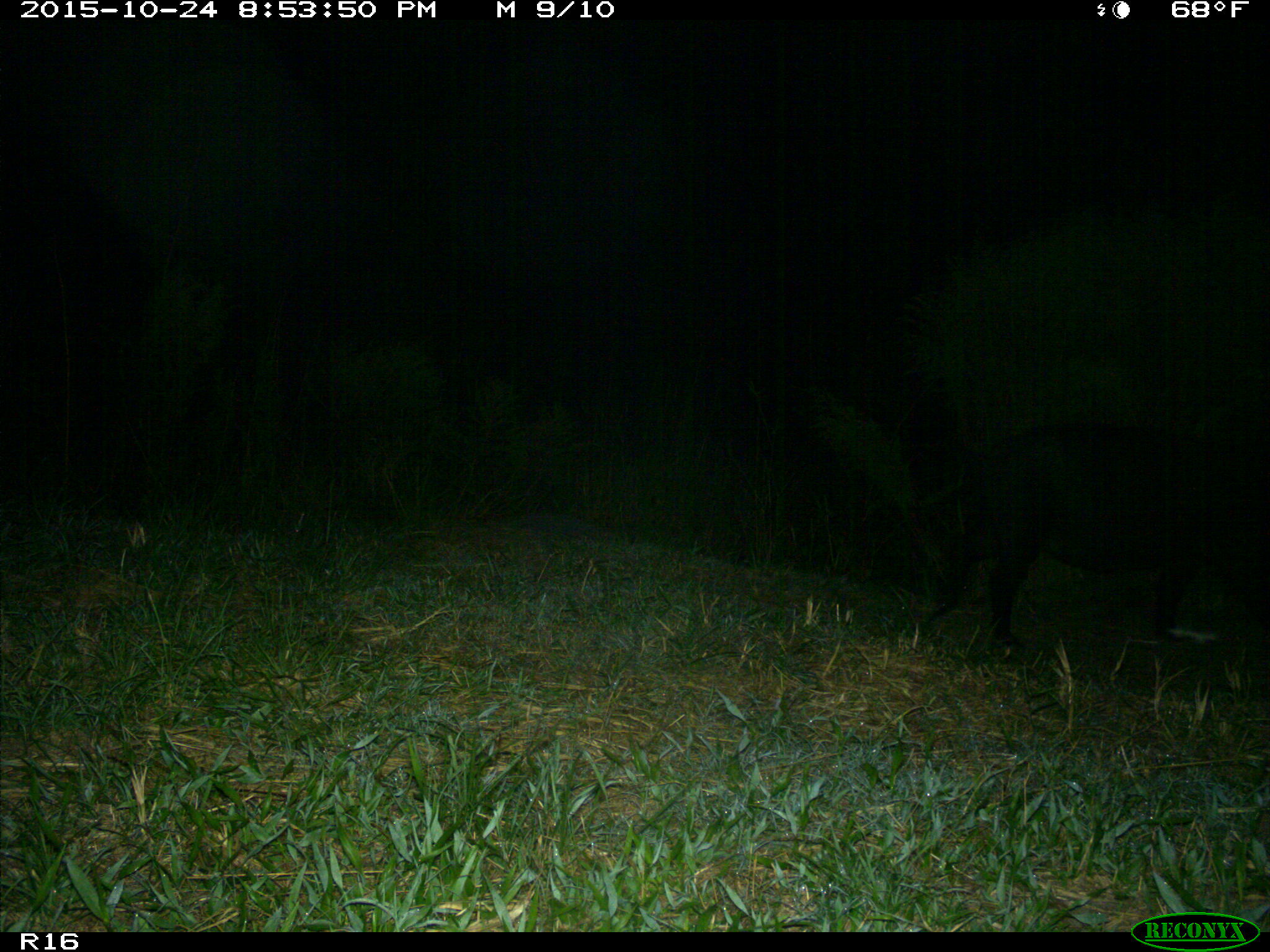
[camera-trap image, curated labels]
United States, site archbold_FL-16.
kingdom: Animalia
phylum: Chordata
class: Mammalia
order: Artiodactyla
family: Suidae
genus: Sus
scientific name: Sus scrofa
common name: wild boar